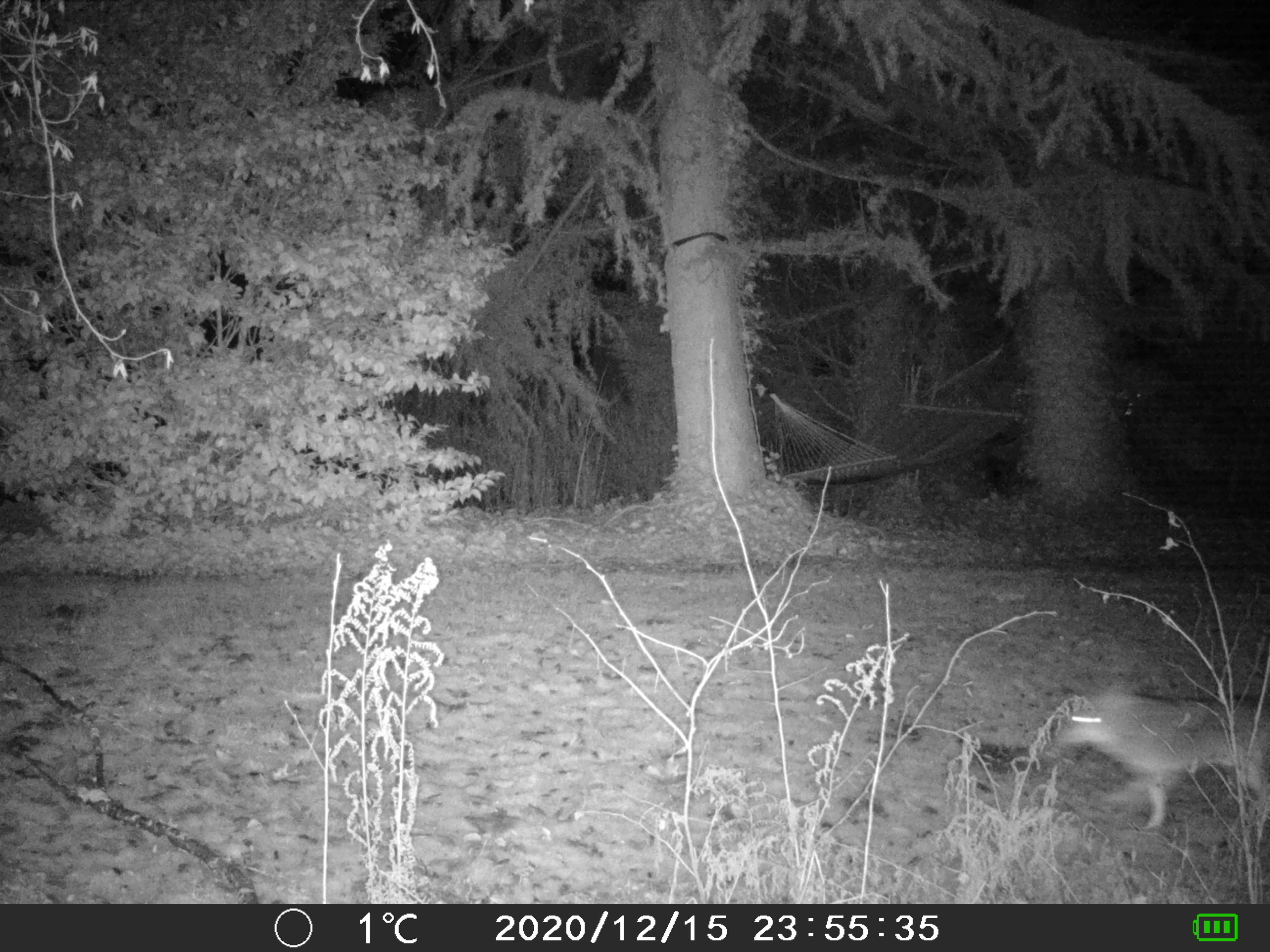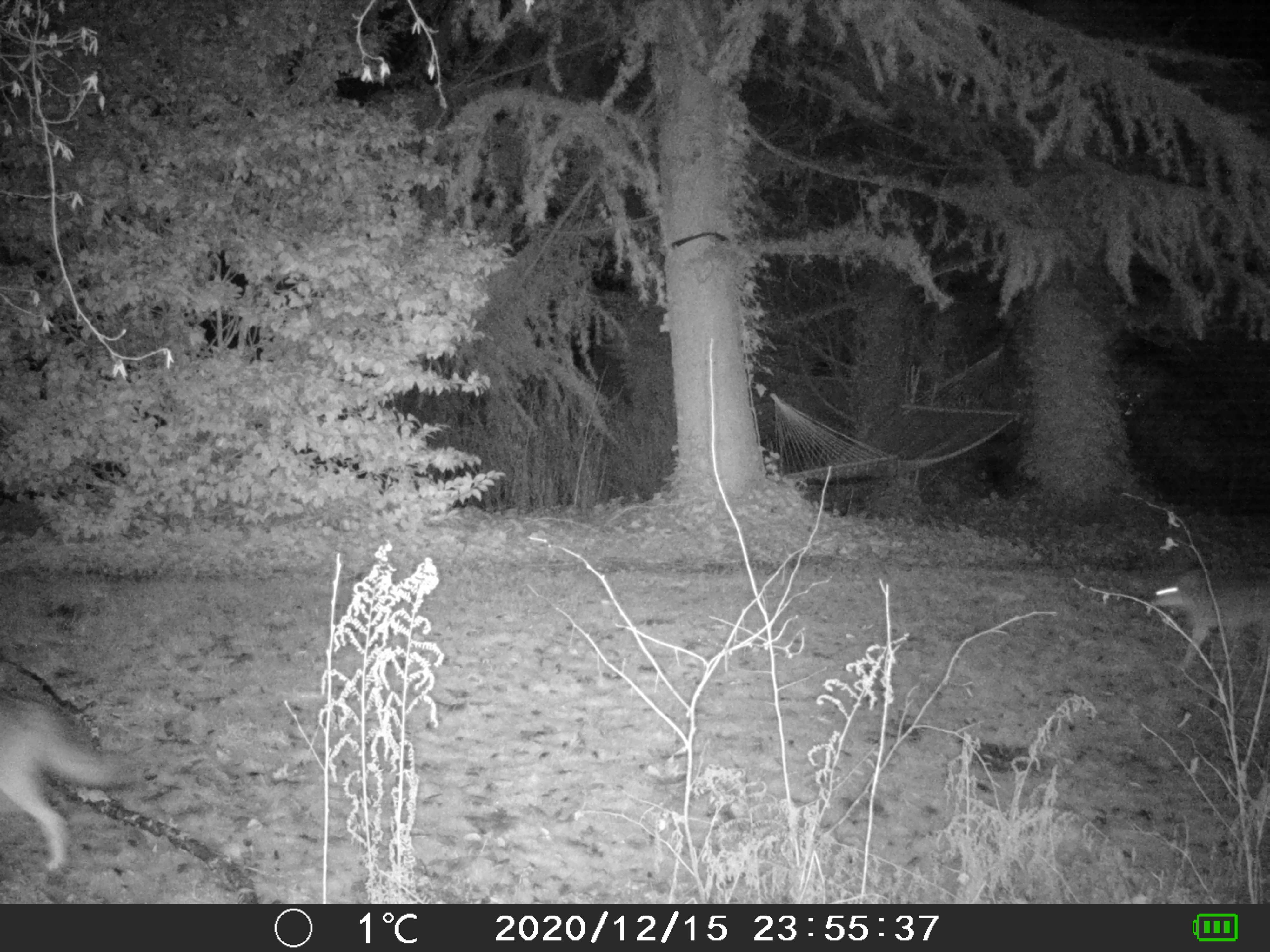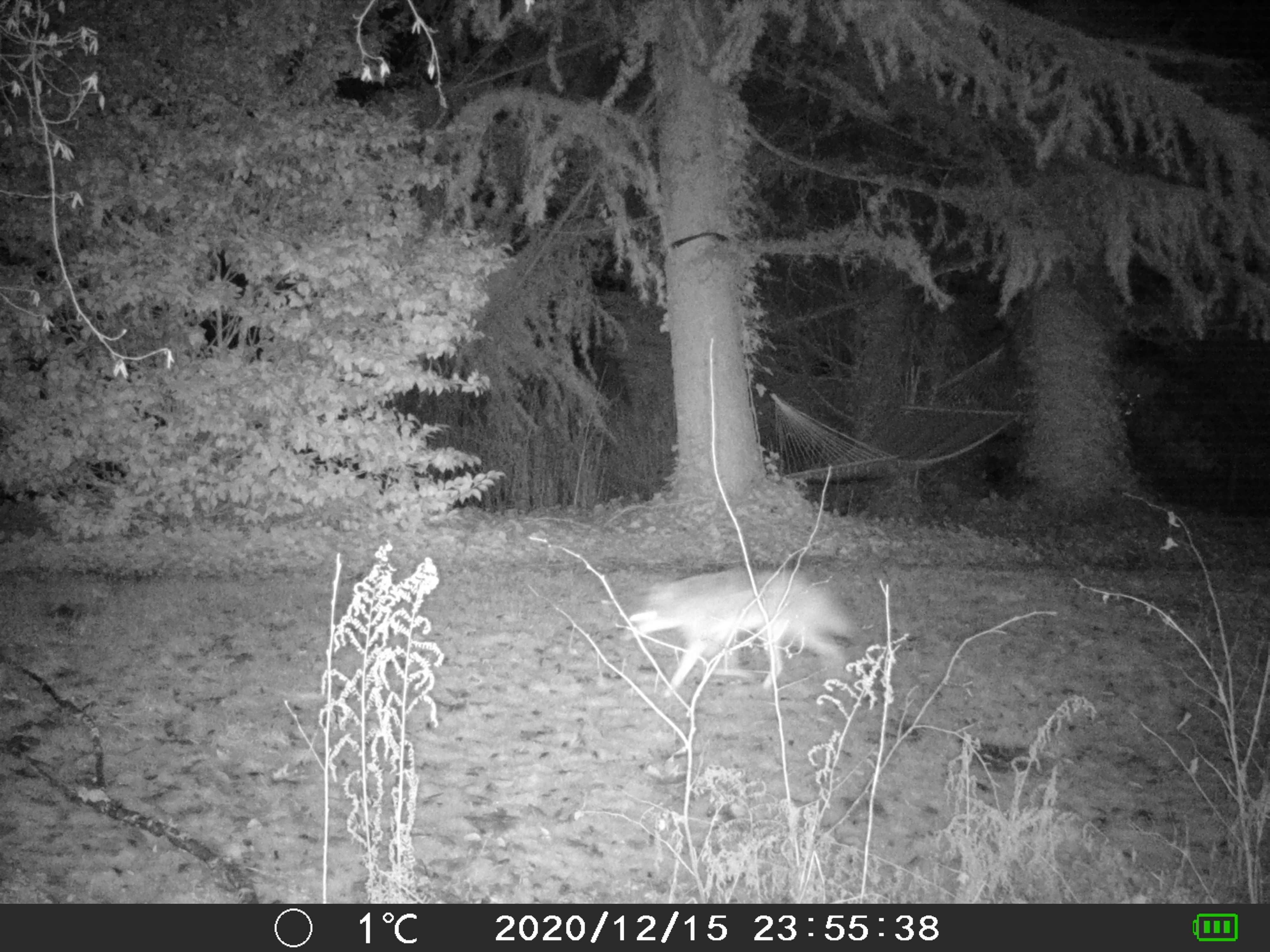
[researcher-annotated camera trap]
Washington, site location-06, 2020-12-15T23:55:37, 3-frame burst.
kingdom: Animalia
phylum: Chordata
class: Mammalia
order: Carnivora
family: Canidae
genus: Canis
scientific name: Canis latrans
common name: coyote